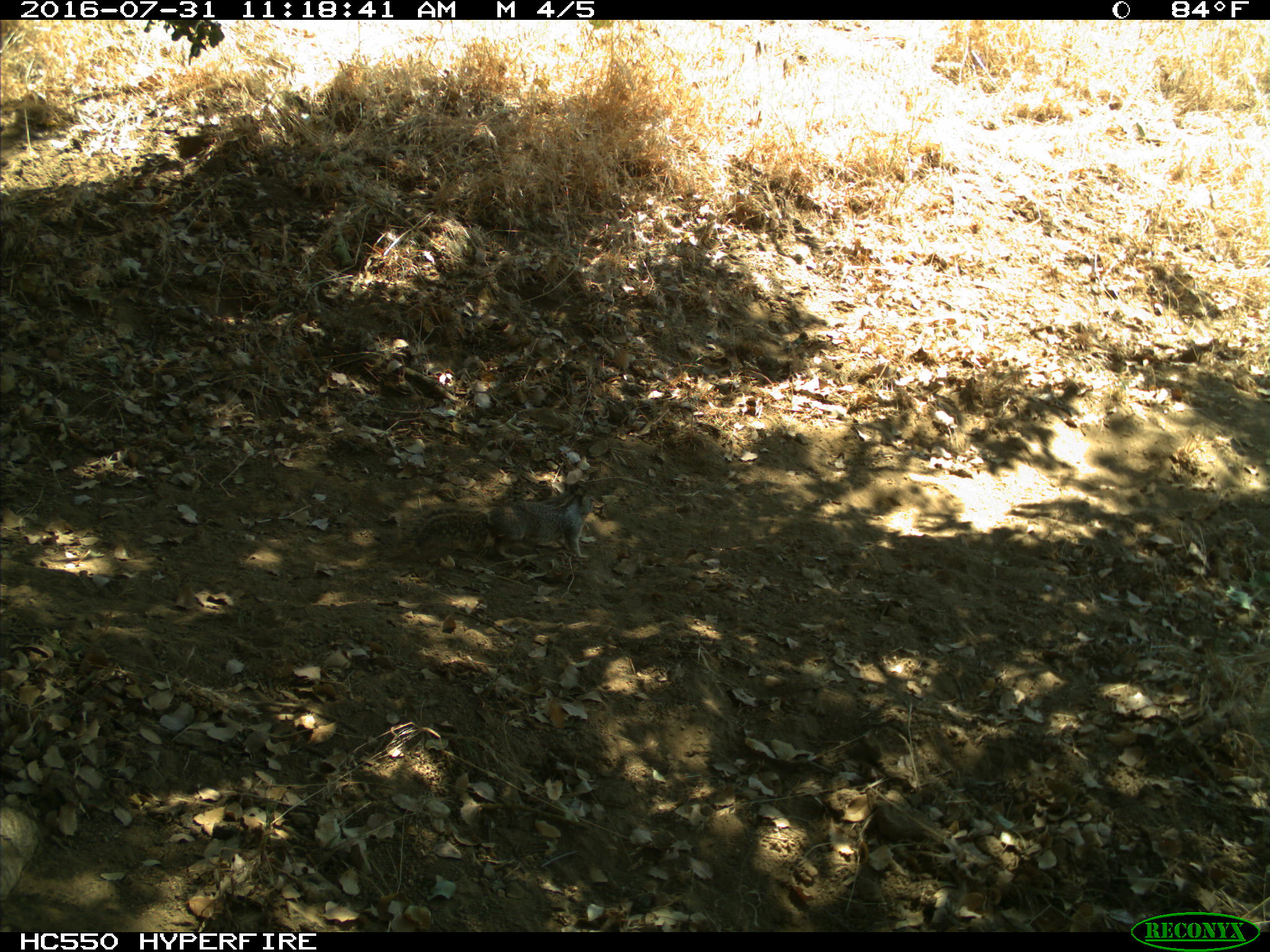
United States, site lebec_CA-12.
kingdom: Animalia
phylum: Chordata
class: Mammalia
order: Rodentia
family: Sciuridae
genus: Otospermophilus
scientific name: Otospermophilus beecheyi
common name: california ground squirrel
Otospermophilus beecheyi (california ground squirrel).